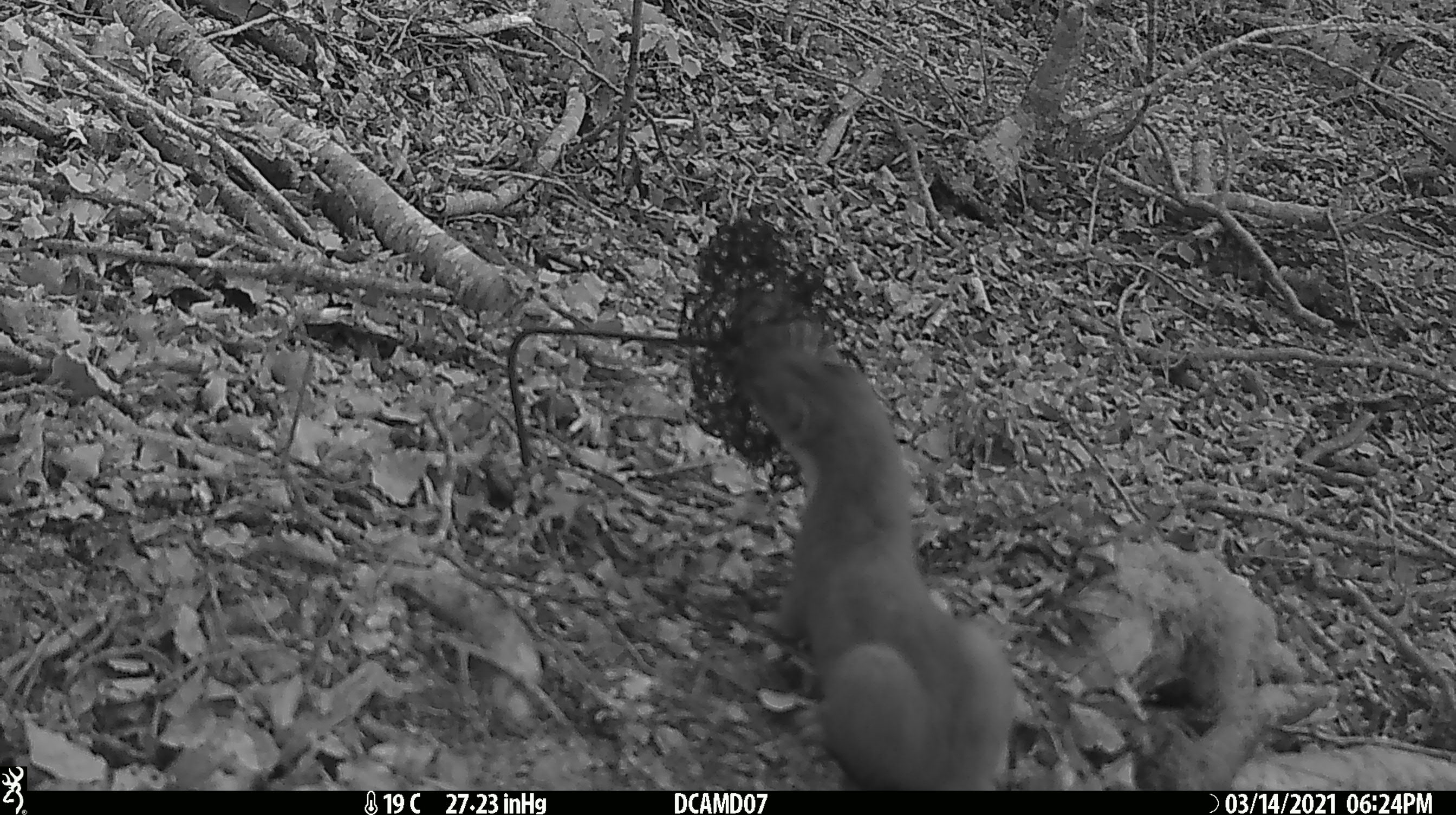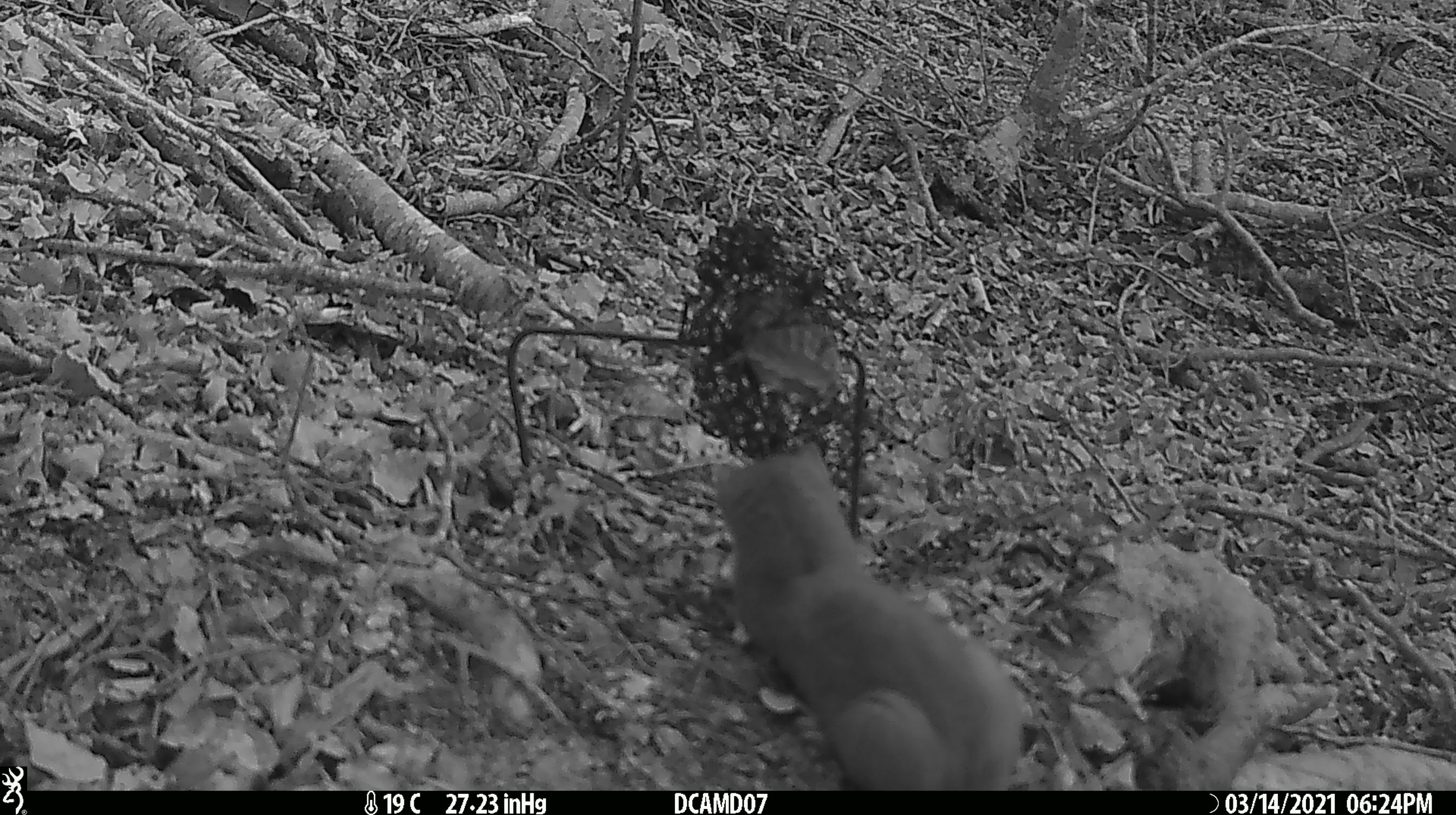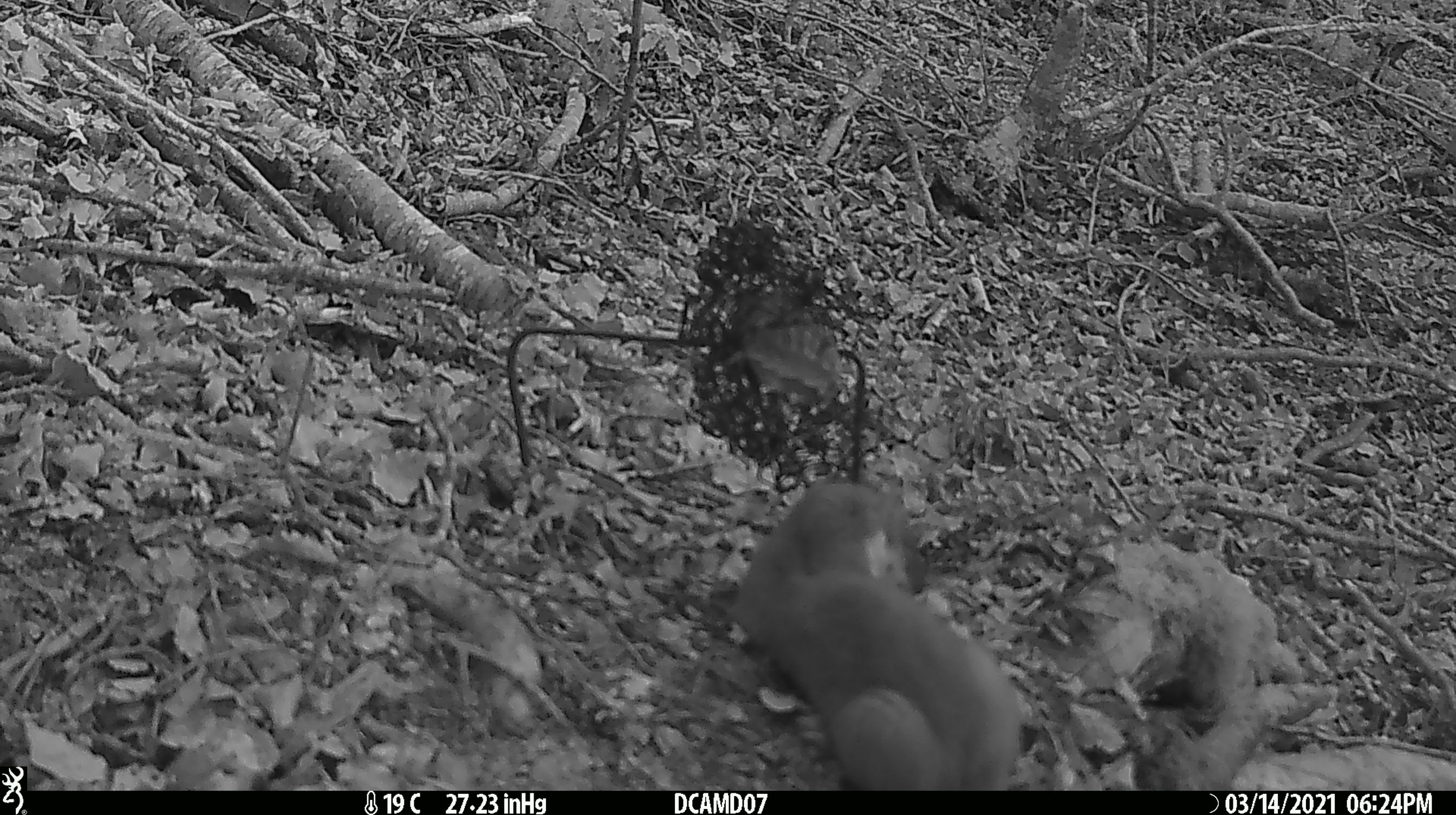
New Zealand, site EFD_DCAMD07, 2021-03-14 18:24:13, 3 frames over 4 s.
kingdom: Animalia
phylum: Chordata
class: Mammalia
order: Carnivora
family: Mustelidae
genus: Mustela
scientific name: Mustela erminea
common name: stoat